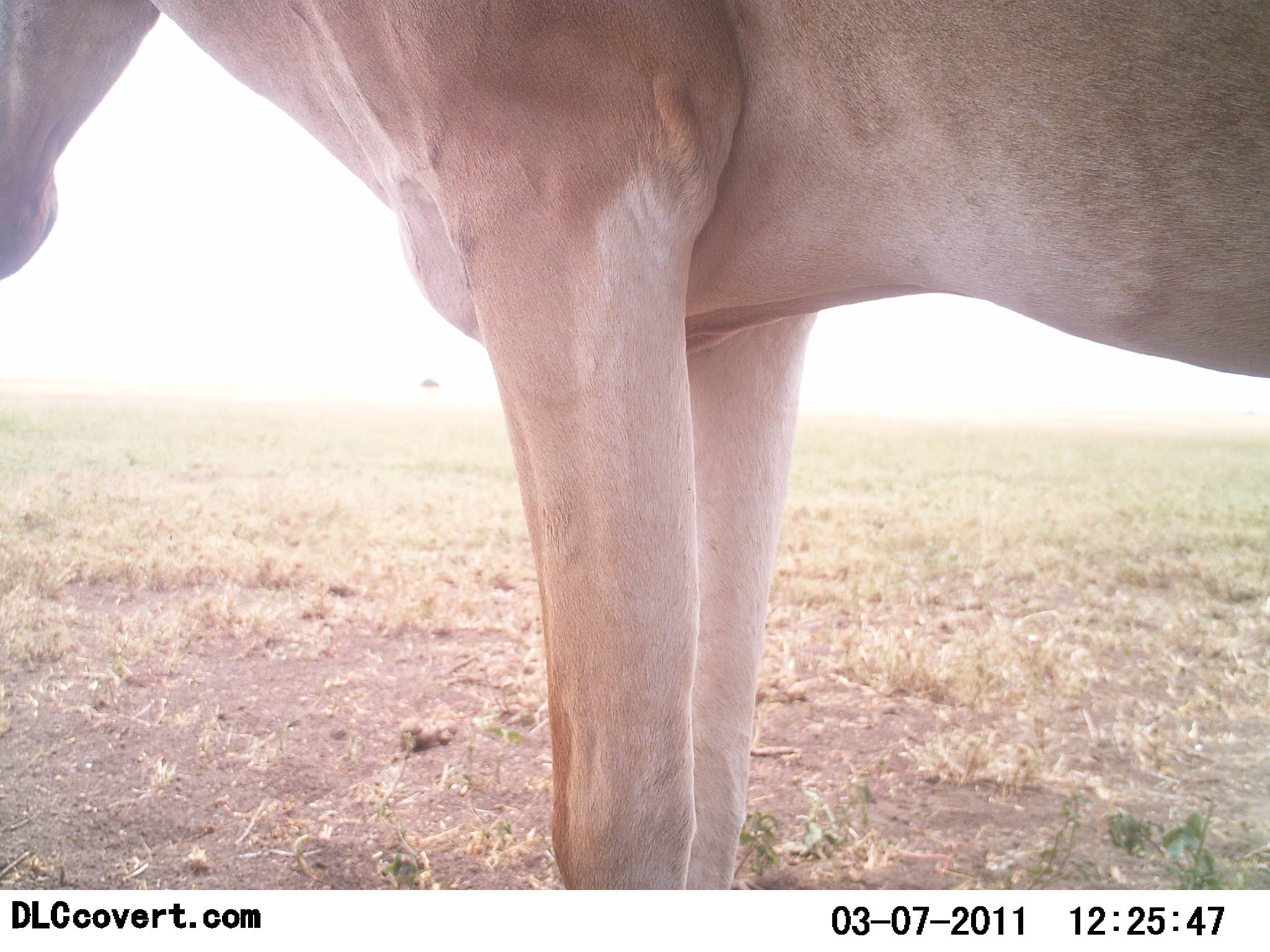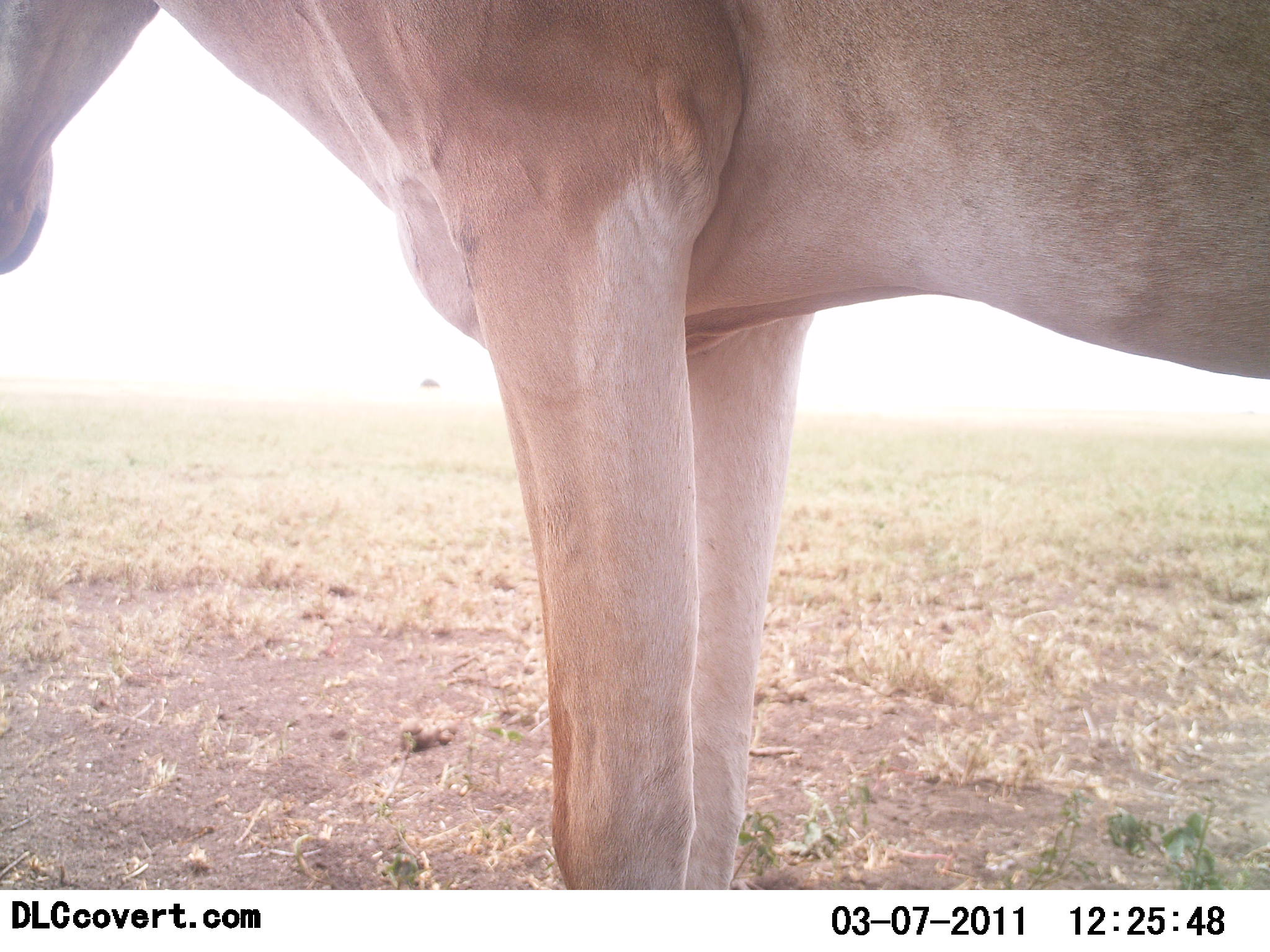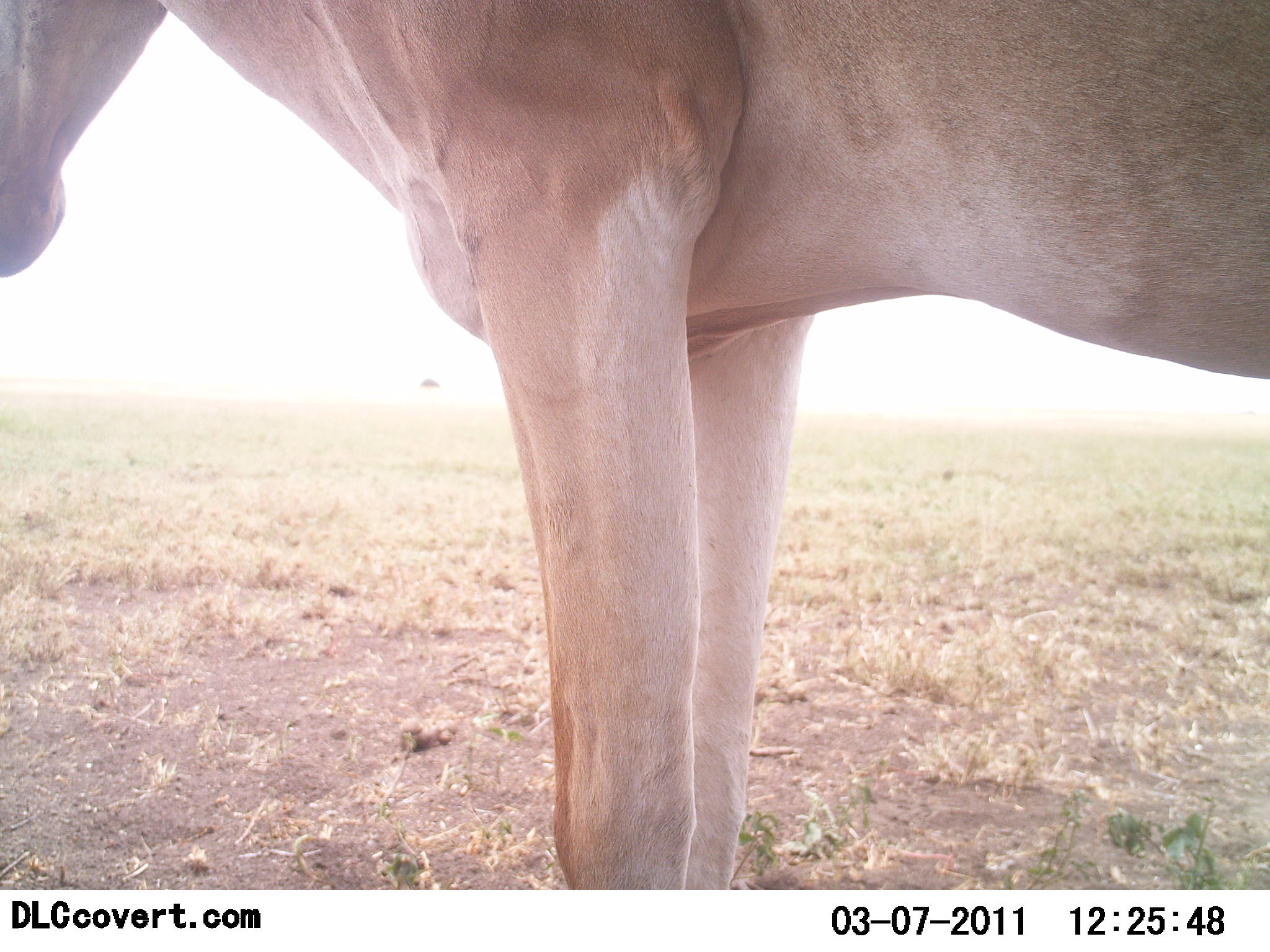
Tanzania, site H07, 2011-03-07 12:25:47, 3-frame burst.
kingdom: Animalia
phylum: Chordata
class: Mammalia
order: Artiodactyla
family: Bovidae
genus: Alcelaphus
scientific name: Alcelaphus buselaphus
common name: hartebeest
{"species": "hartebeest (Alcelaphus buselaphus)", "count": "1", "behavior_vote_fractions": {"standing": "100%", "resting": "0%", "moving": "0%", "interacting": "0%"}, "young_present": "0%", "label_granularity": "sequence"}